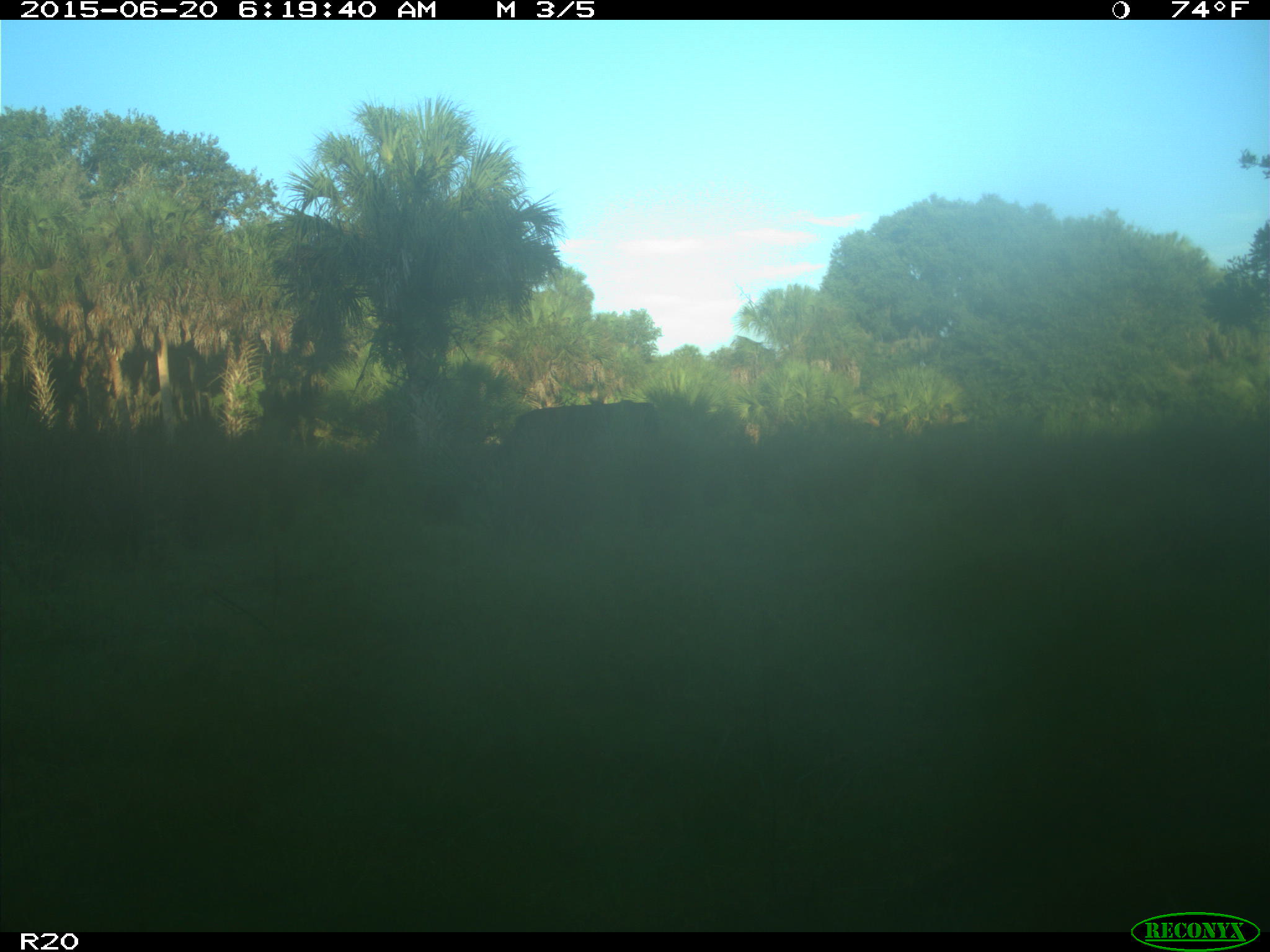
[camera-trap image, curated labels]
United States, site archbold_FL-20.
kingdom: Animalia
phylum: Chordata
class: Mammalia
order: Artiodactyla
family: Bovidae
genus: Bos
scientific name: Bos taurus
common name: domestic cow